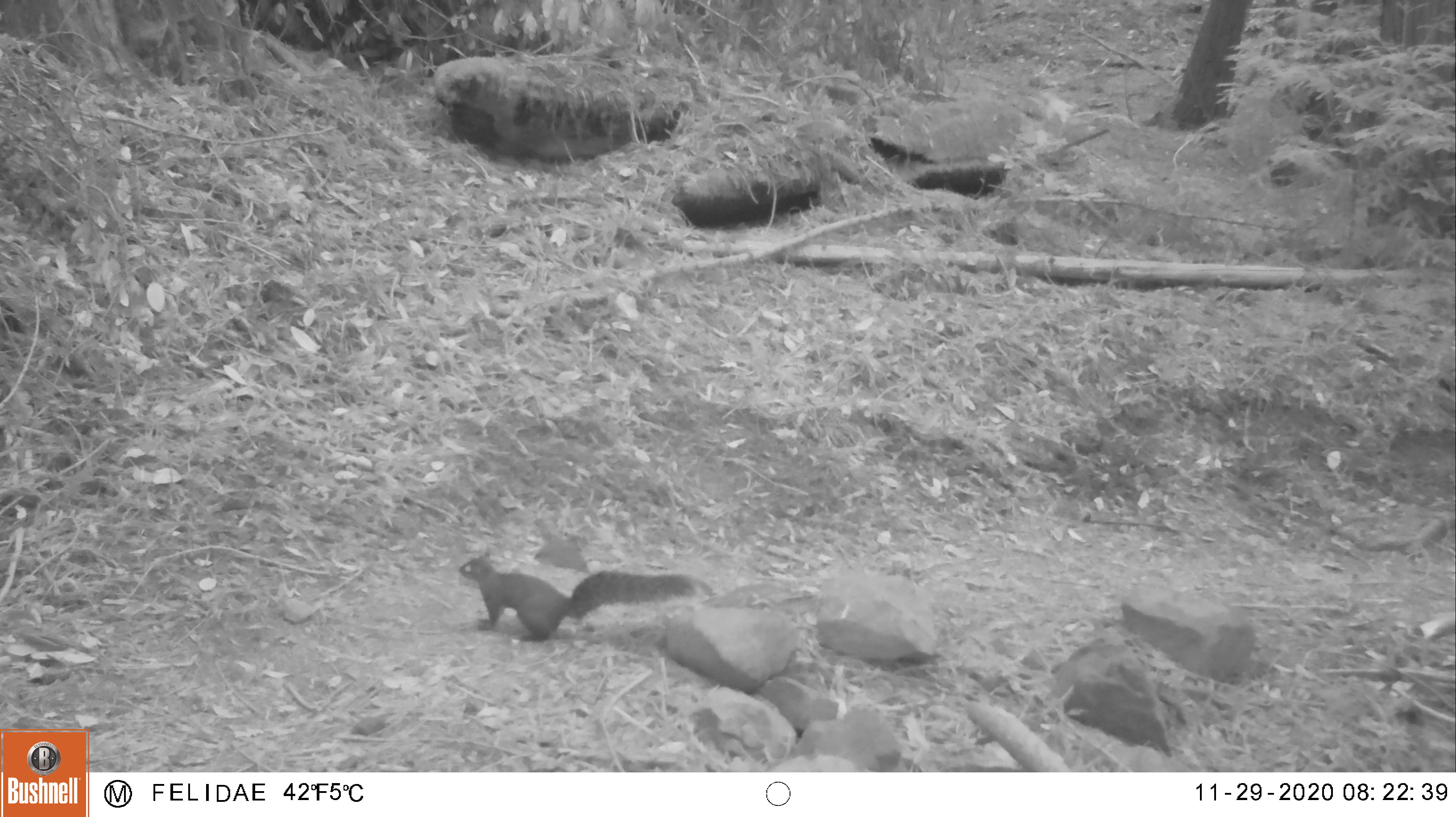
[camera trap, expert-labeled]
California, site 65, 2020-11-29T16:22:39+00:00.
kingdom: Animalia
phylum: Chordata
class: Mammalia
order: Rodentia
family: Sciuridae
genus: Sciurus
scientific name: Sciurus griseus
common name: western gray squirrel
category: western grey squirrel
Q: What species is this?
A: Western grey squirrel (western gray squirrel) (Sciurus griseus).